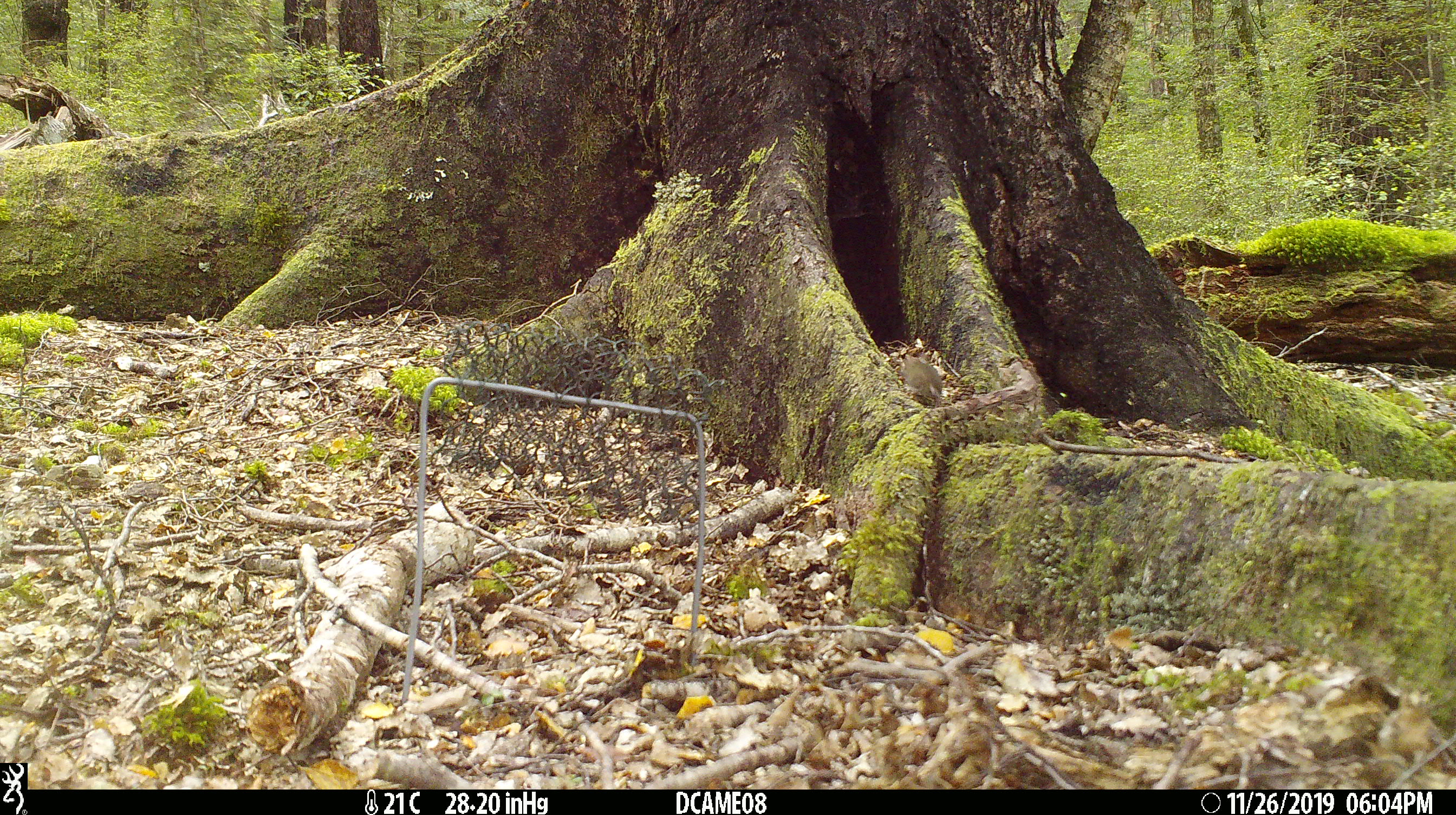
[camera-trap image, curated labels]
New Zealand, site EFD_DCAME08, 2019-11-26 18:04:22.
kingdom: Animalia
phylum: Chordata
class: Mammalia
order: Rodentia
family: Muridae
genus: Mus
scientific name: Mus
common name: mouse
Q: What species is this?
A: Mouse (Mus).